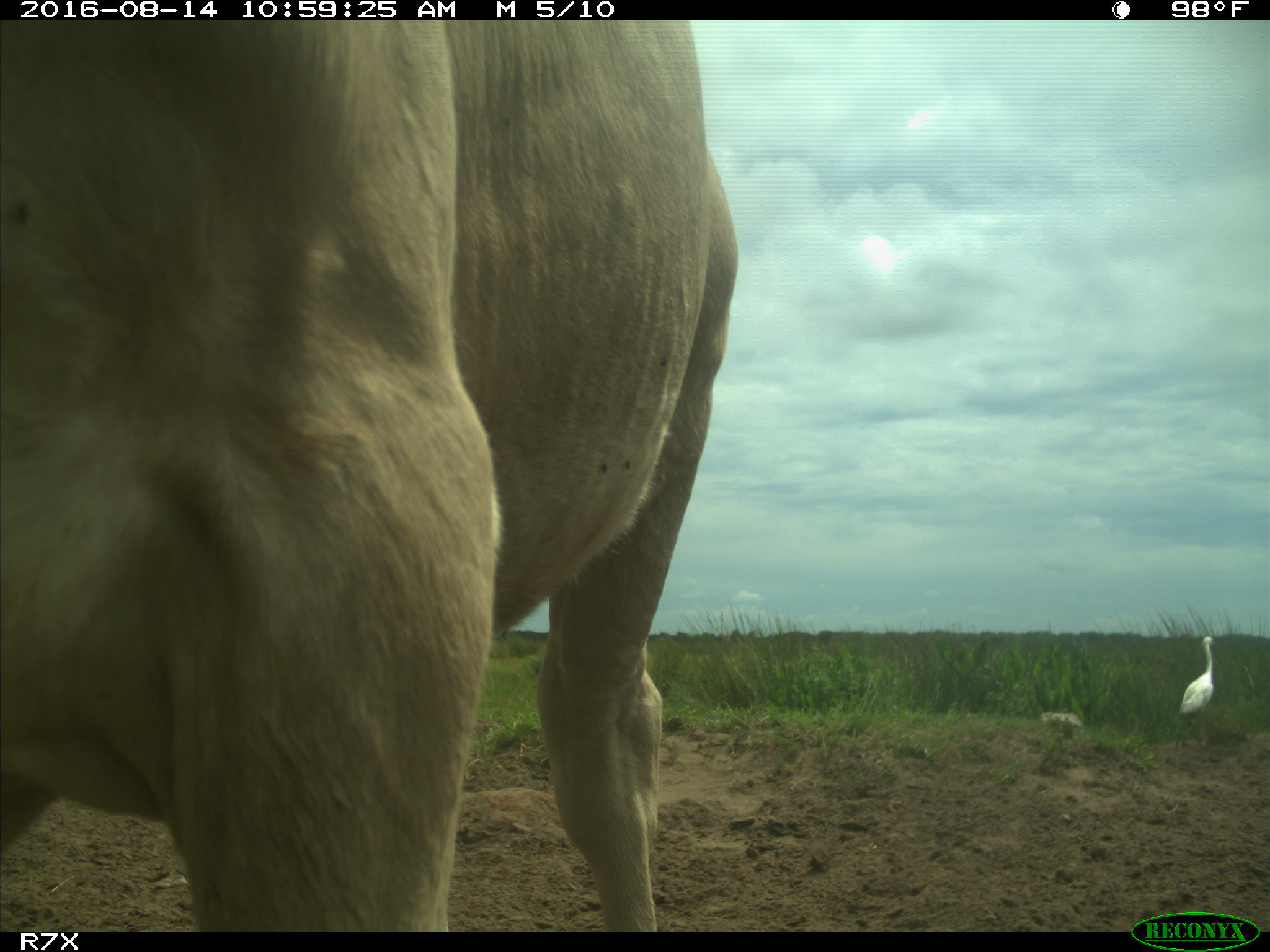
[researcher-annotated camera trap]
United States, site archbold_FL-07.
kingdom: Animalia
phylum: Chordata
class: Mammalia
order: Artiodactyla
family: Bovidae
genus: Bos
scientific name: Bos taurus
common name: domestic cow